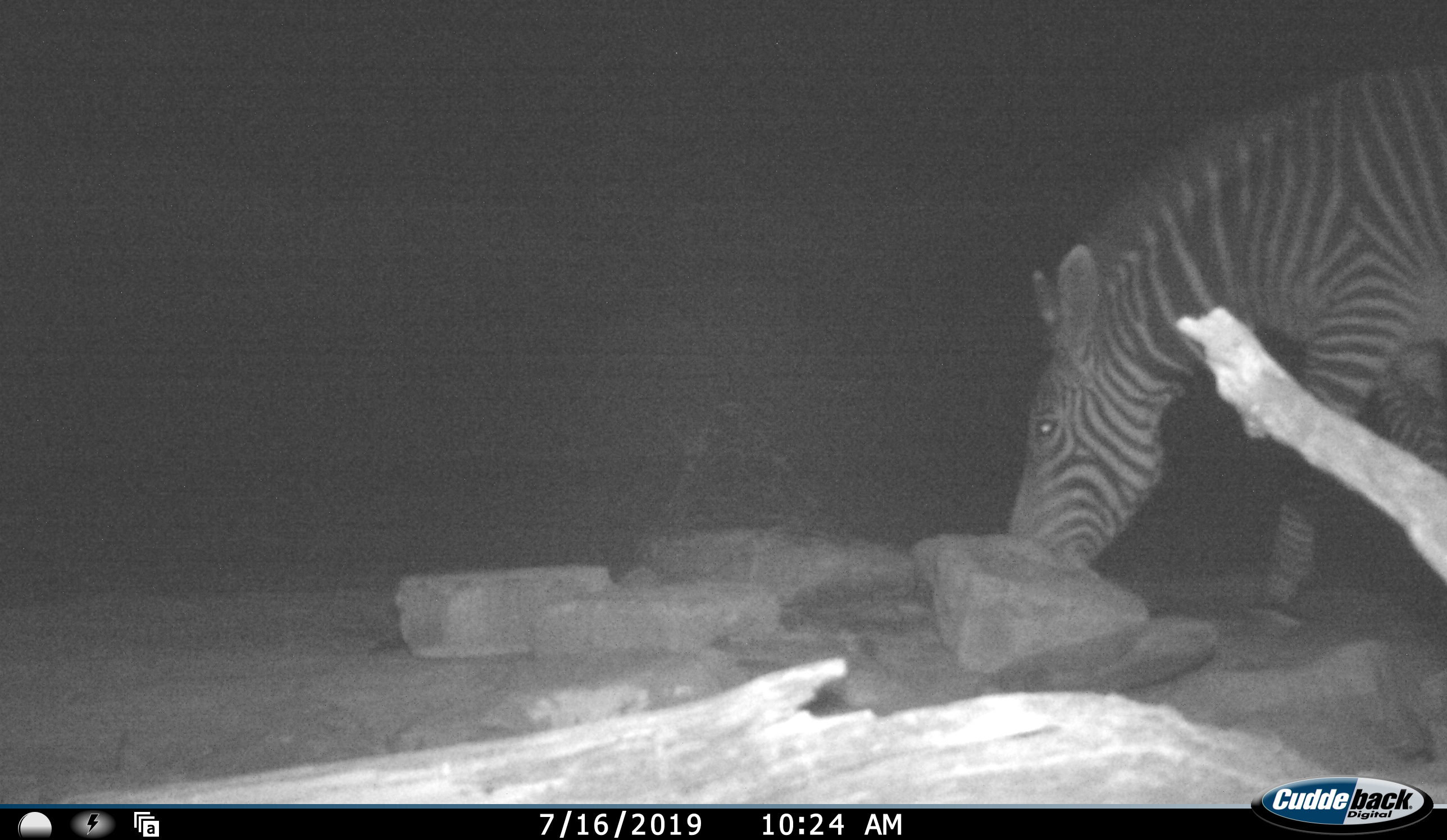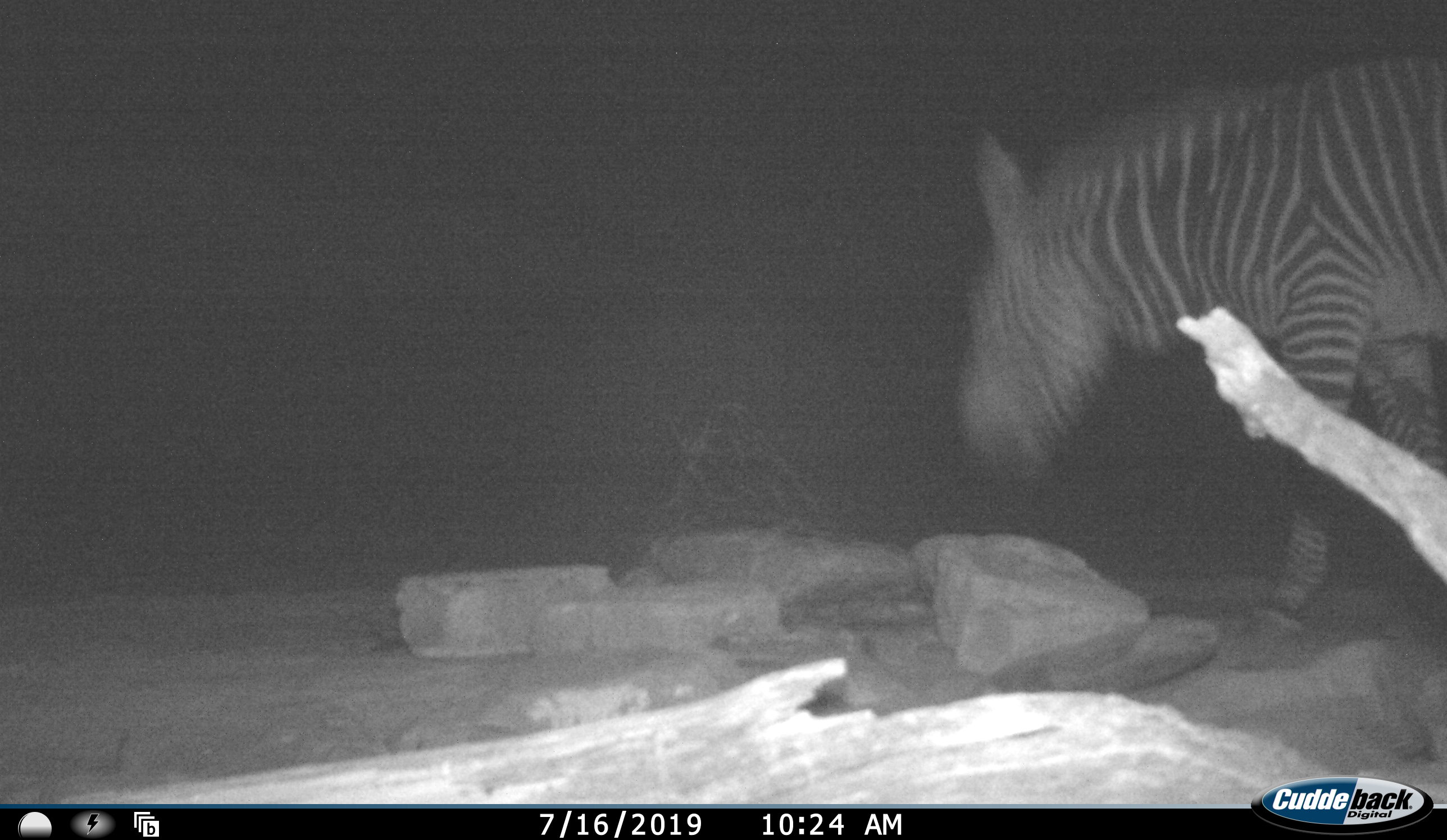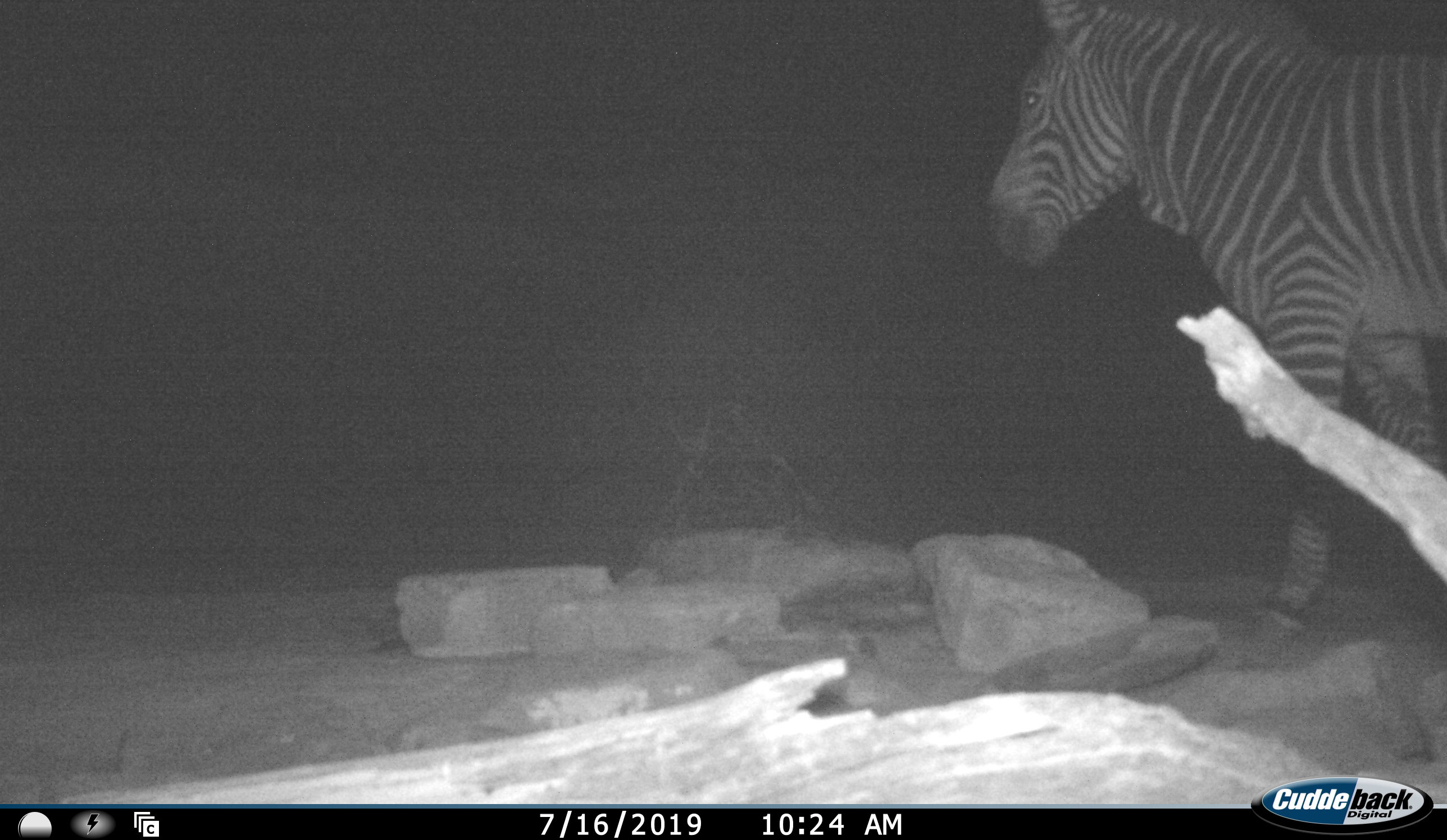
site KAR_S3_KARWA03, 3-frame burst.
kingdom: Animalia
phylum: Chordata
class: Mammalia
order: Perissodactyla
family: Equidae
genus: Equus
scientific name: Equus zebra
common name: mountain zebra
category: zebramountain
Zebramountain (mountain zebra) (Equus zebra), count 1. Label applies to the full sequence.